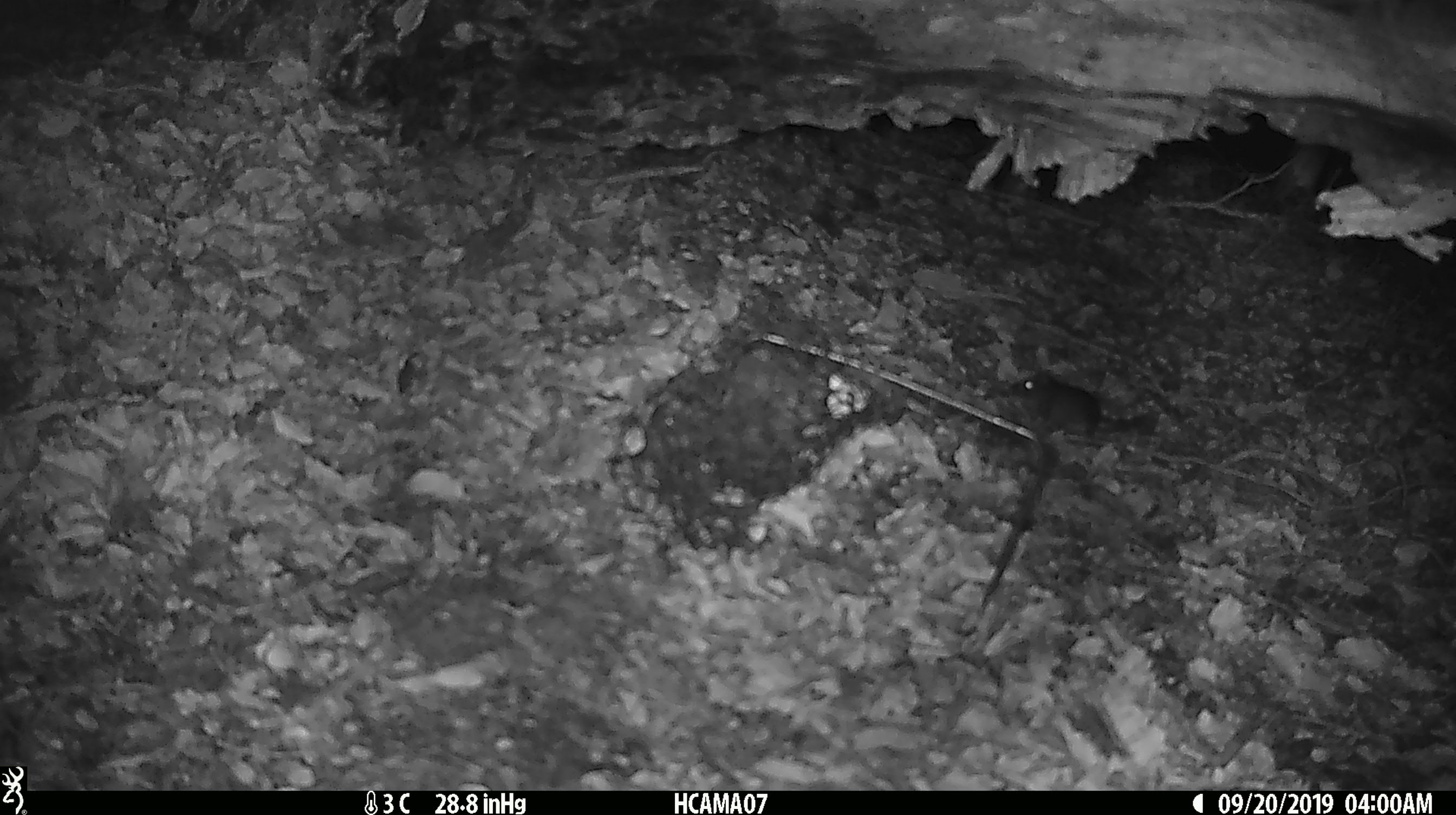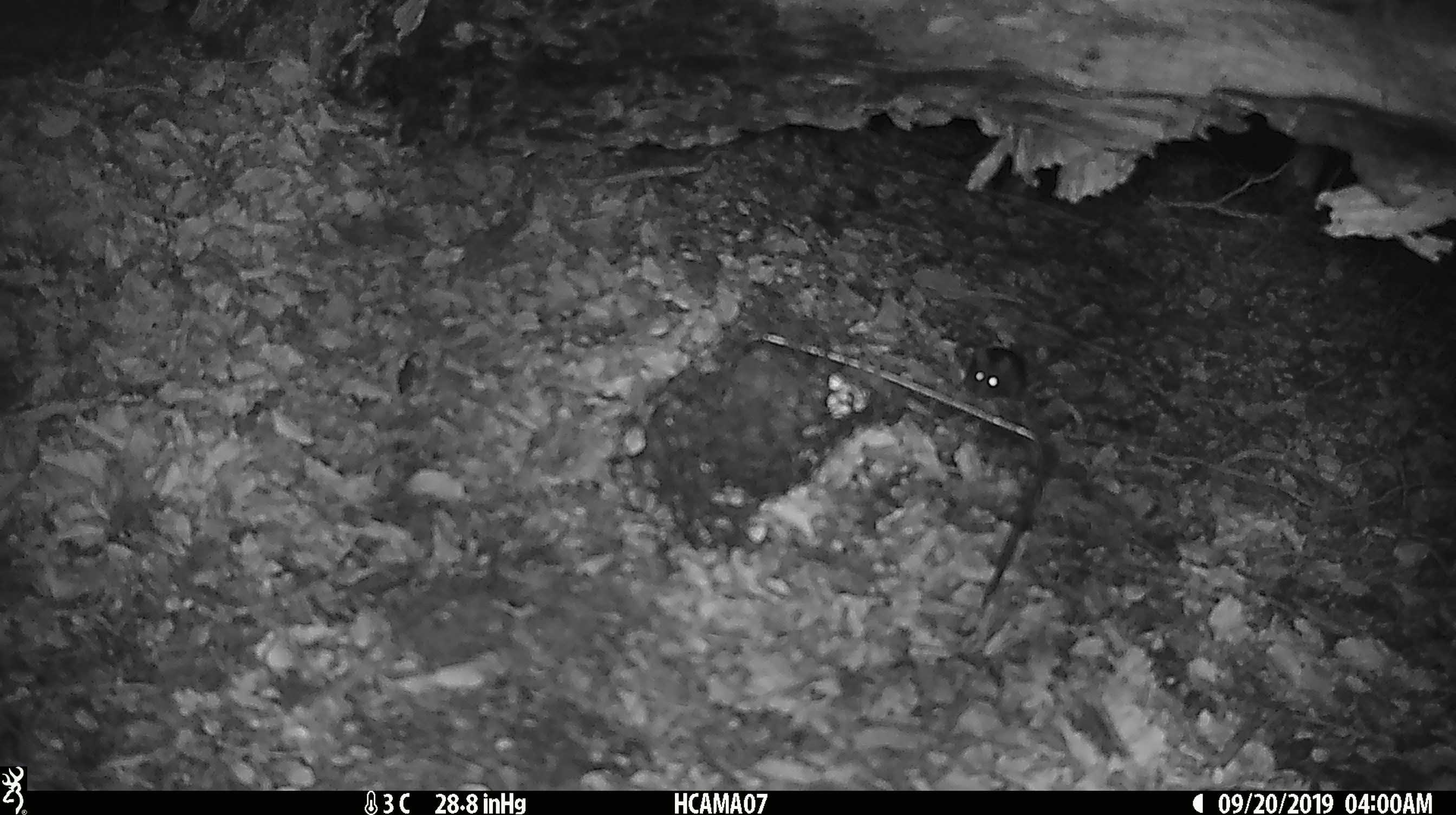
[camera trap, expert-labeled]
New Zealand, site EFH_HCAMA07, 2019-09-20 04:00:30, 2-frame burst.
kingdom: Animalia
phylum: Chordata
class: Mammalia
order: Rodentia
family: Muridae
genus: Mus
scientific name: Mus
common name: mouse